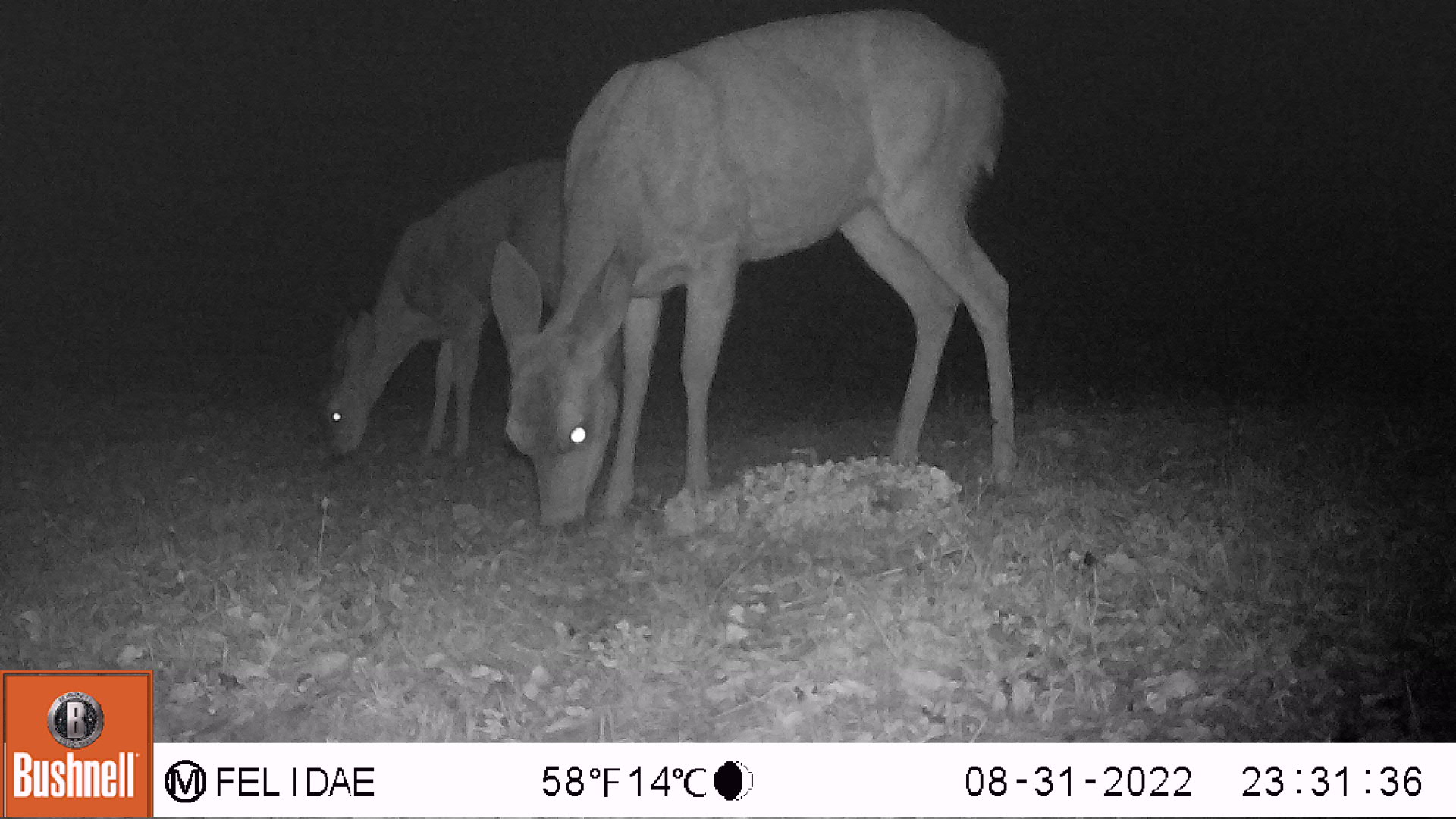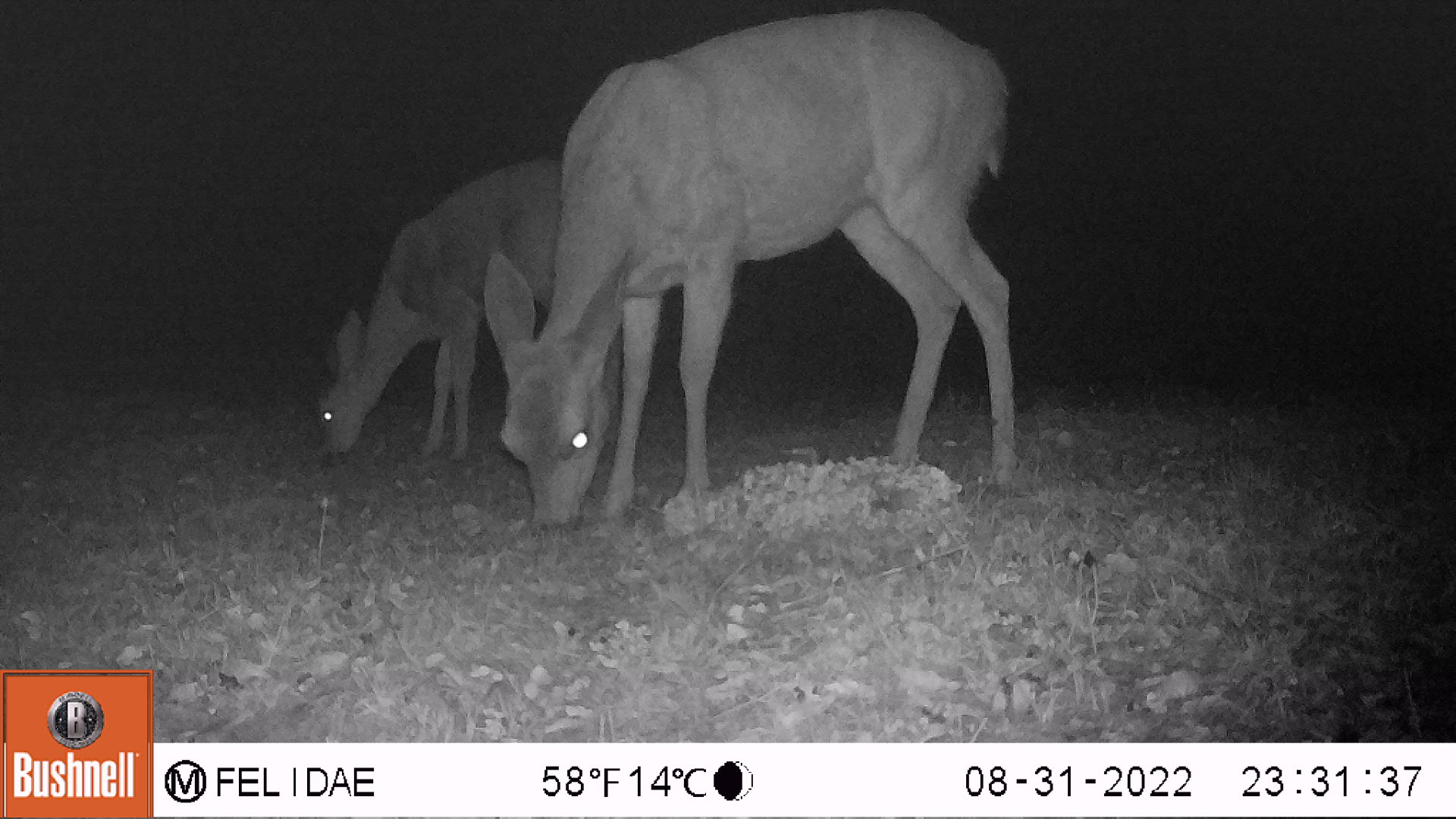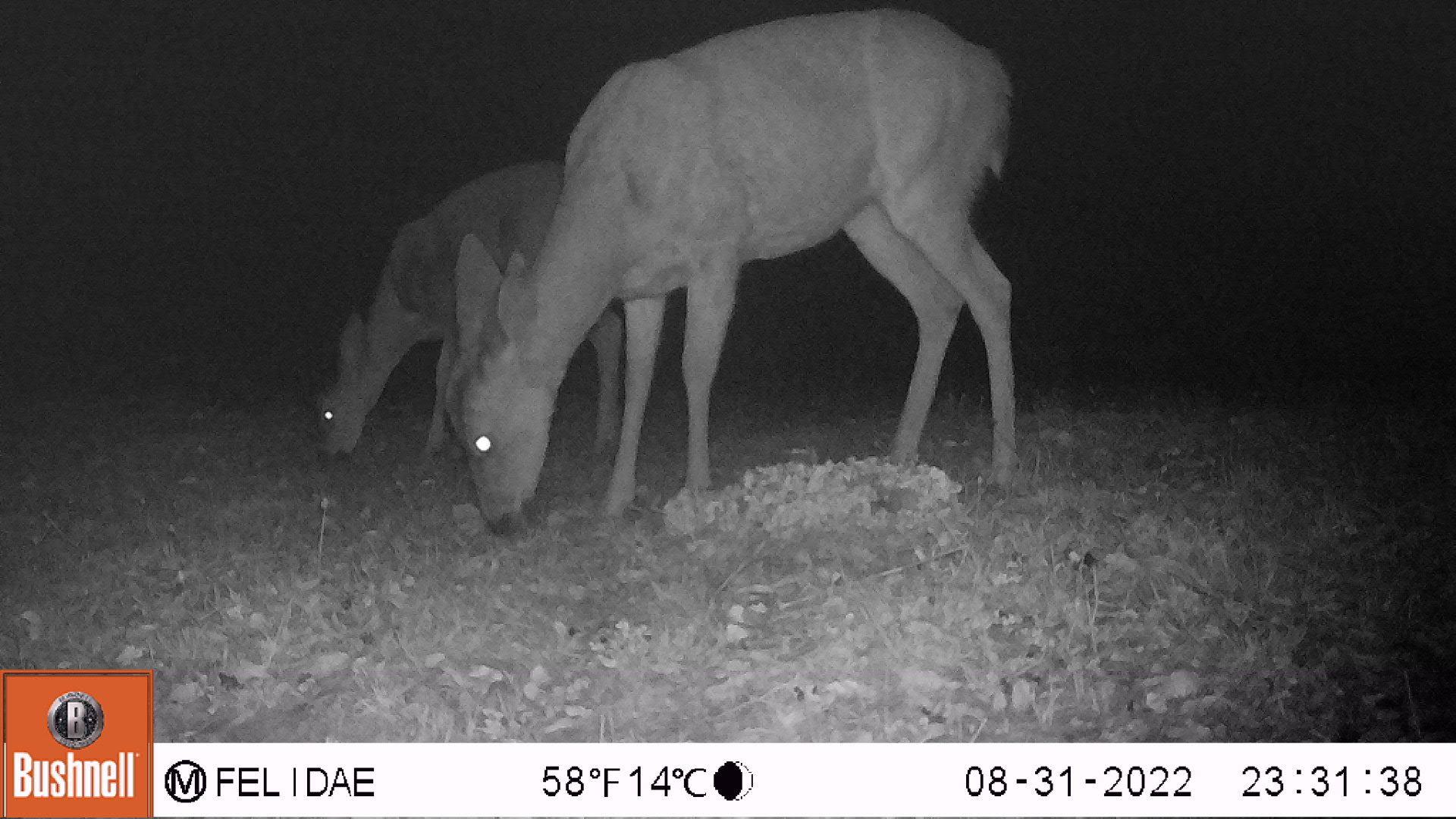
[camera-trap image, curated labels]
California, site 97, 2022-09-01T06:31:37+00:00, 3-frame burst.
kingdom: Animalia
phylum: Chordata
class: Mammalia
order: Artiodactyla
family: Cervidae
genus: Odocoileus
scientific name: Odocoileus hemionus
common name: mule deer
Mule deer (Odocoileus hemionus).